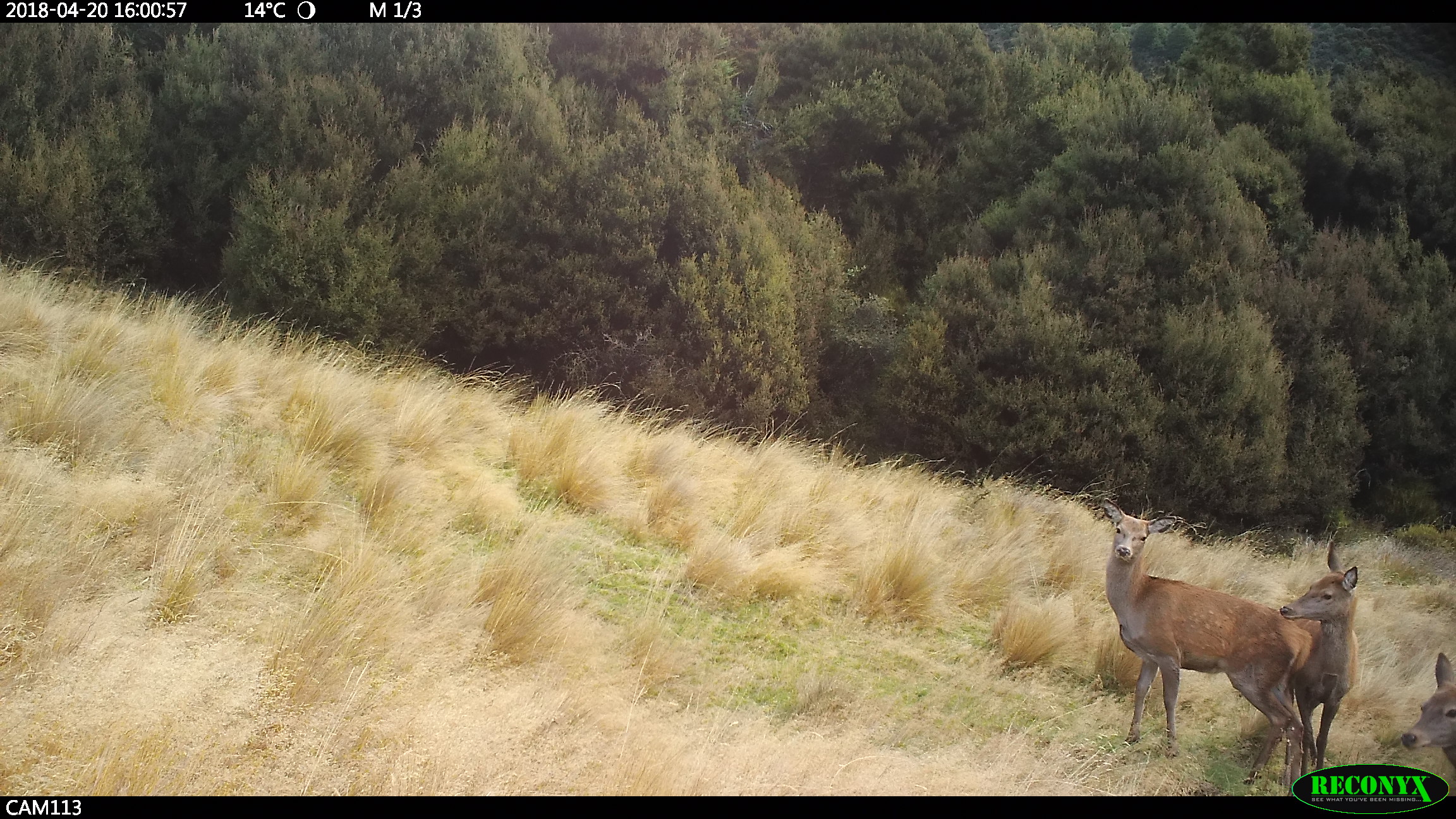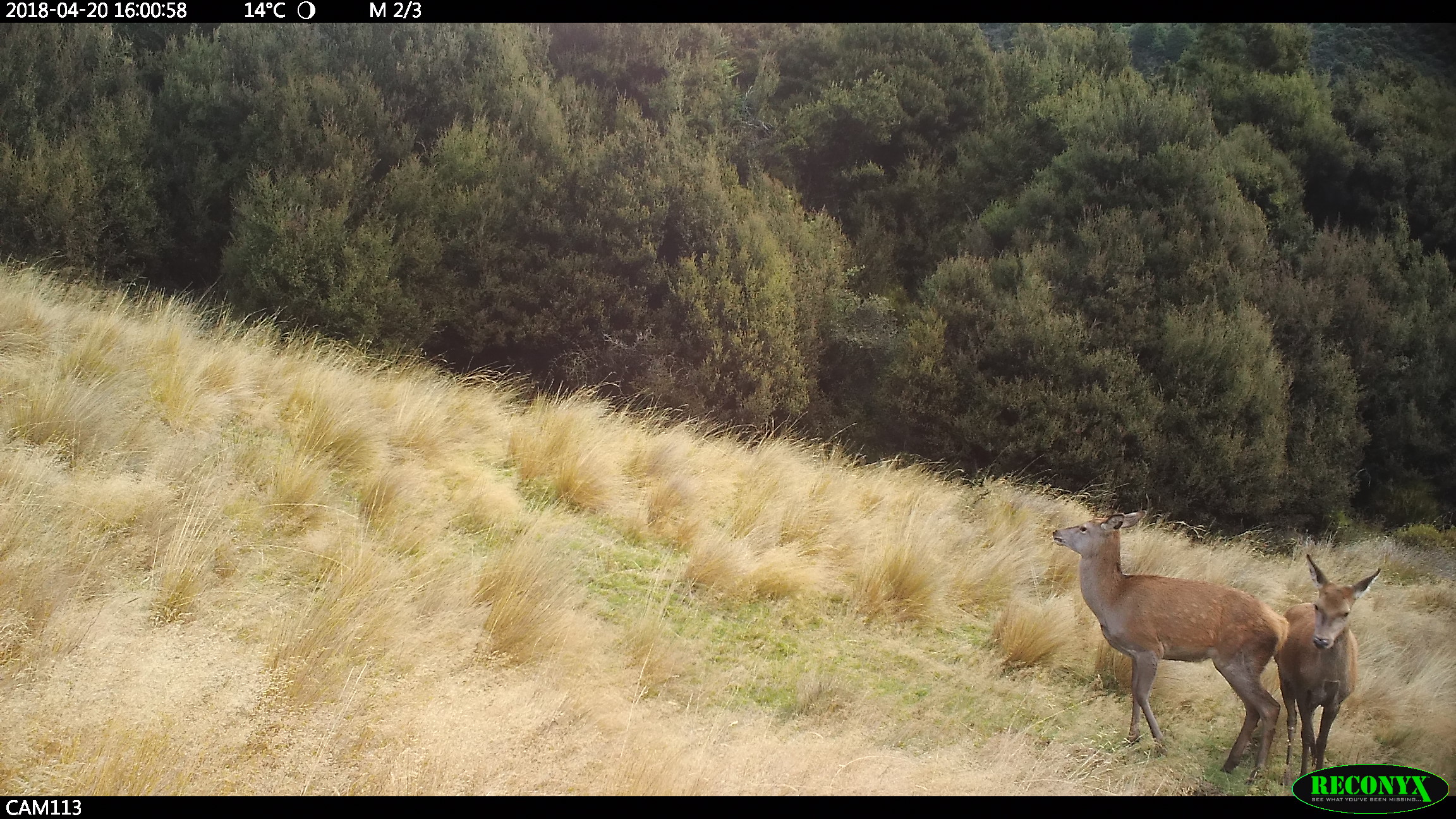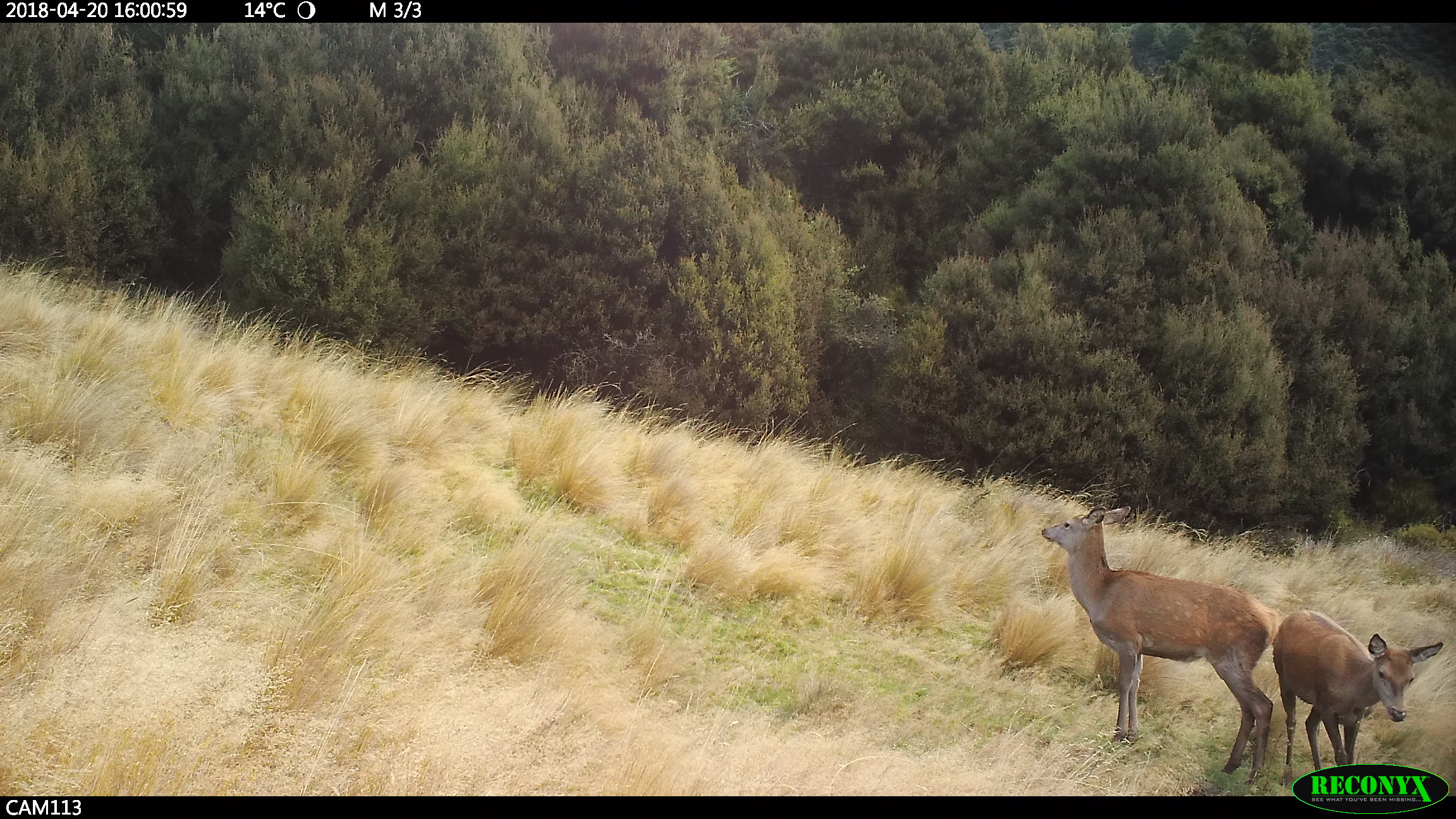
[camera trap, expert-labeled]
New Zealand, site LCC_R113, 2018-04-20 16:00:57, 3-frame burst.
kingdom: Animalia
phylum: Chordata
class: Mammalia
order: Artiodactyla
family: Cervidae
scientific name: Cervidae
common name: deer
Deer (Cervidae).